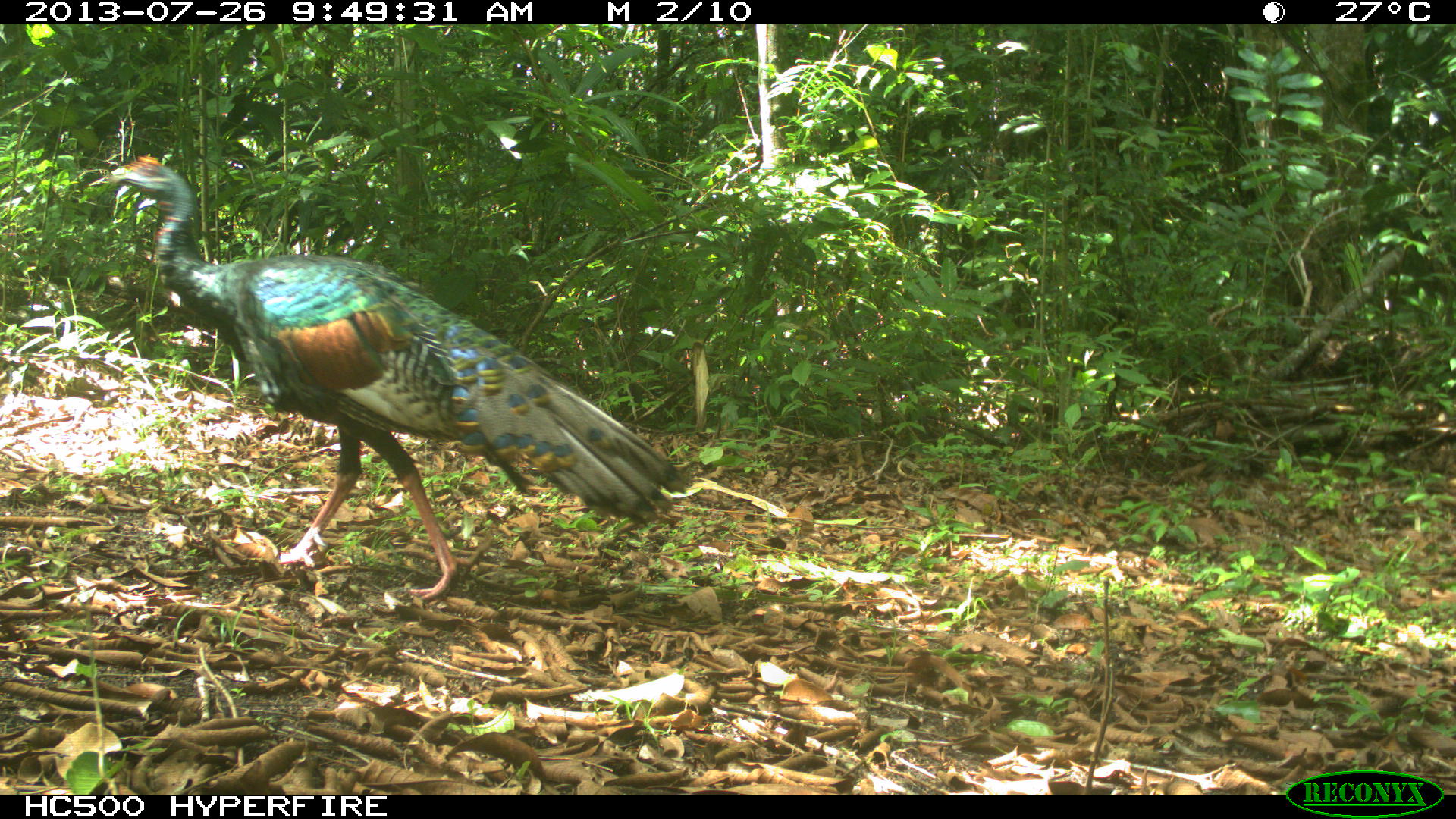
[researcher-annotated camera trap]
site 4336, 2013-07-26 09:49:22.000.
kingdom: Animalia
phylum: Chordata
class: Aves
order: Galliformes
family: Phasianidae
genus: Meleagris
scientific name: Meleagris ocellata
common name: ocellated turkey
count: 2